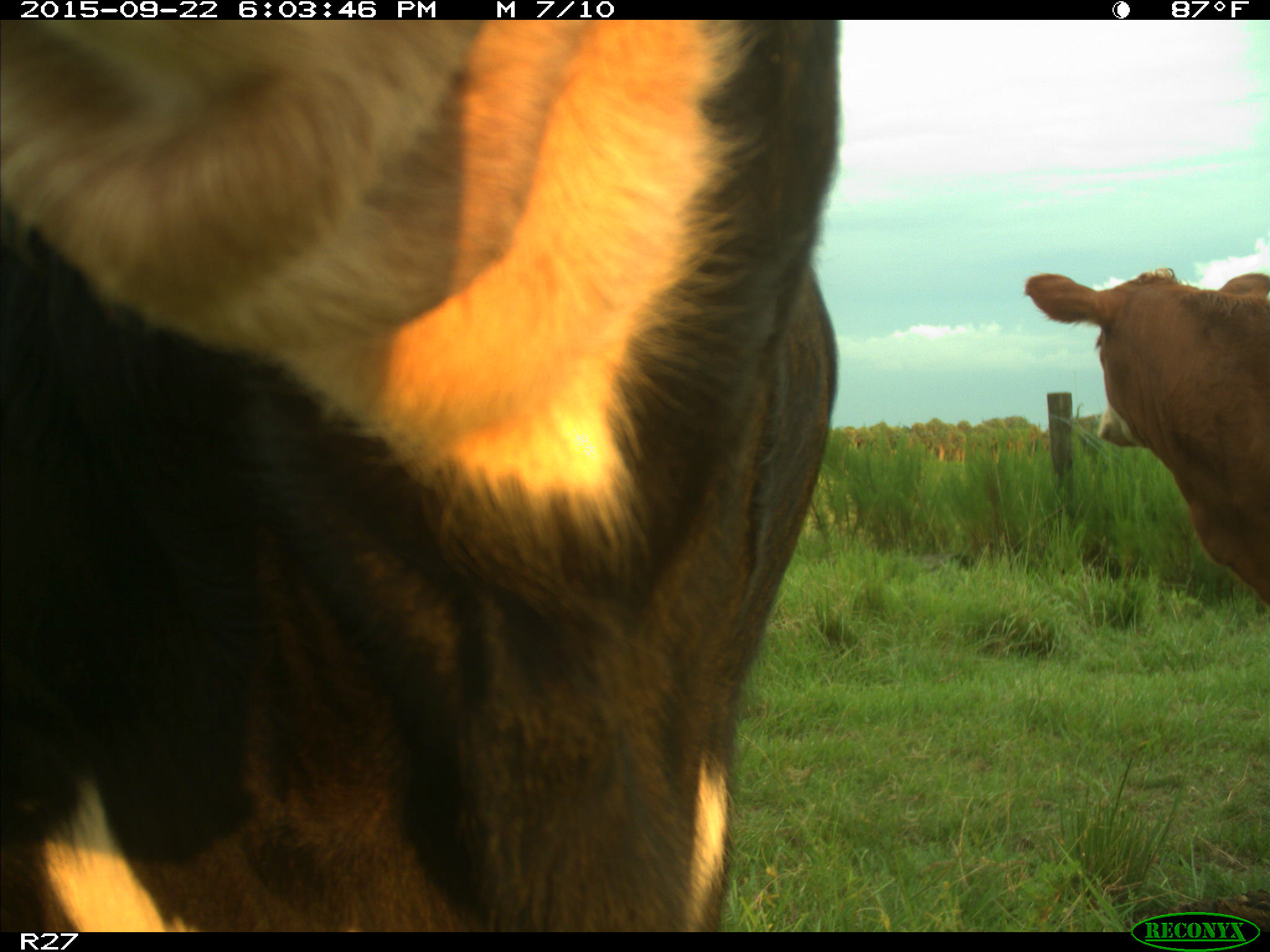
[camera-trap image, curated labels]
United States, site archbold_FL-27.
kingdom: Animalia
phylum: Chordata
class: Mammalia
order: Artiodactyla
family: Bovidae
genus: Bos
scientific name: Bos taurus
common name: domestic cow